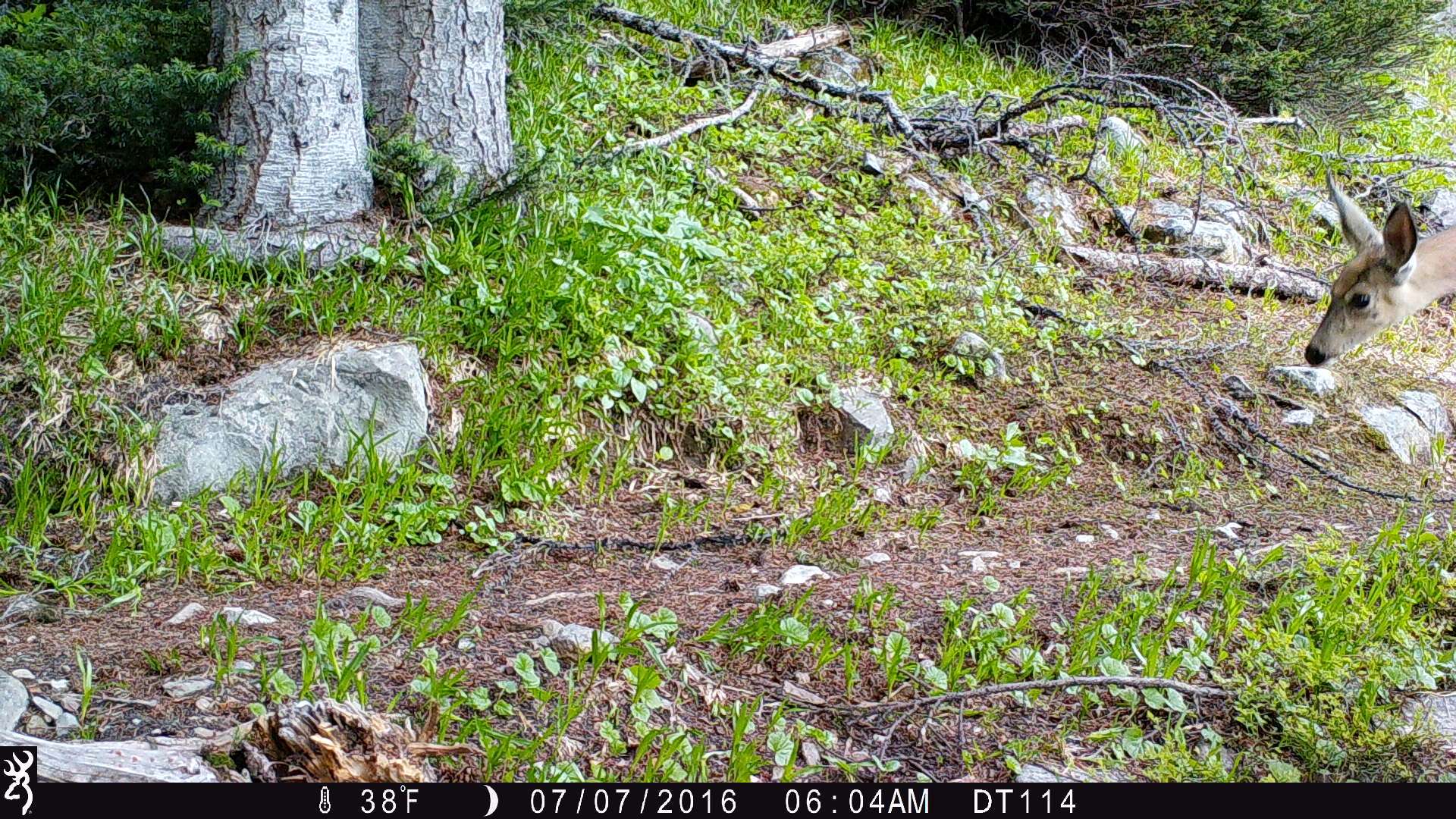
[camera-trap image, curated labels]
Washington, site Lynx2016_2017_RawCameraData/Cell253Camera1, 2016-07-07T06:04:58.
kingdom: Animalia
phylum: Chordata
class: Mammalia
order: Artiodactyla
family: Cervidae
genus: Odocoileus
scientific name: Odocoileus hemionus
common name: mule deer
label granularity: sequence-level